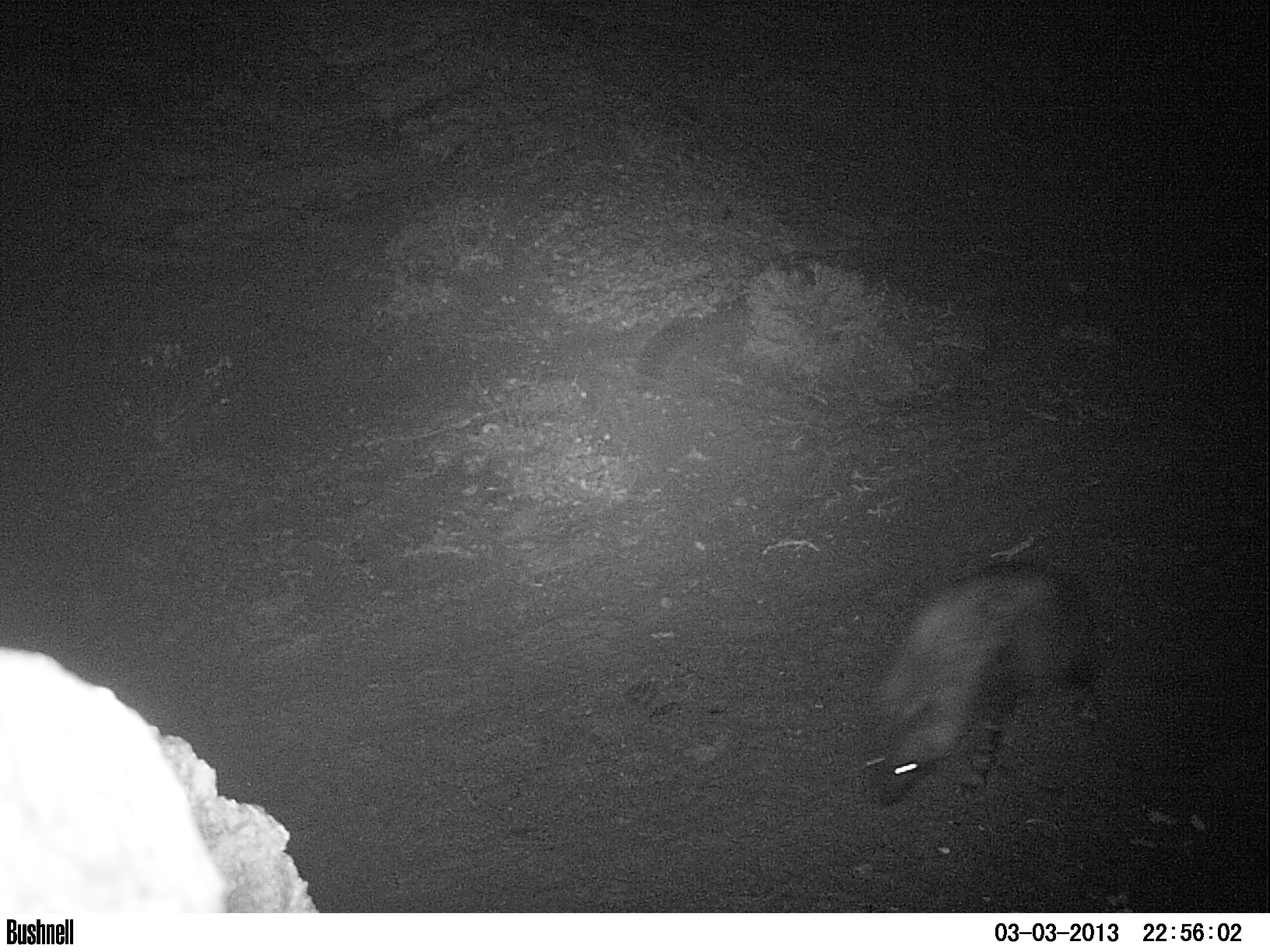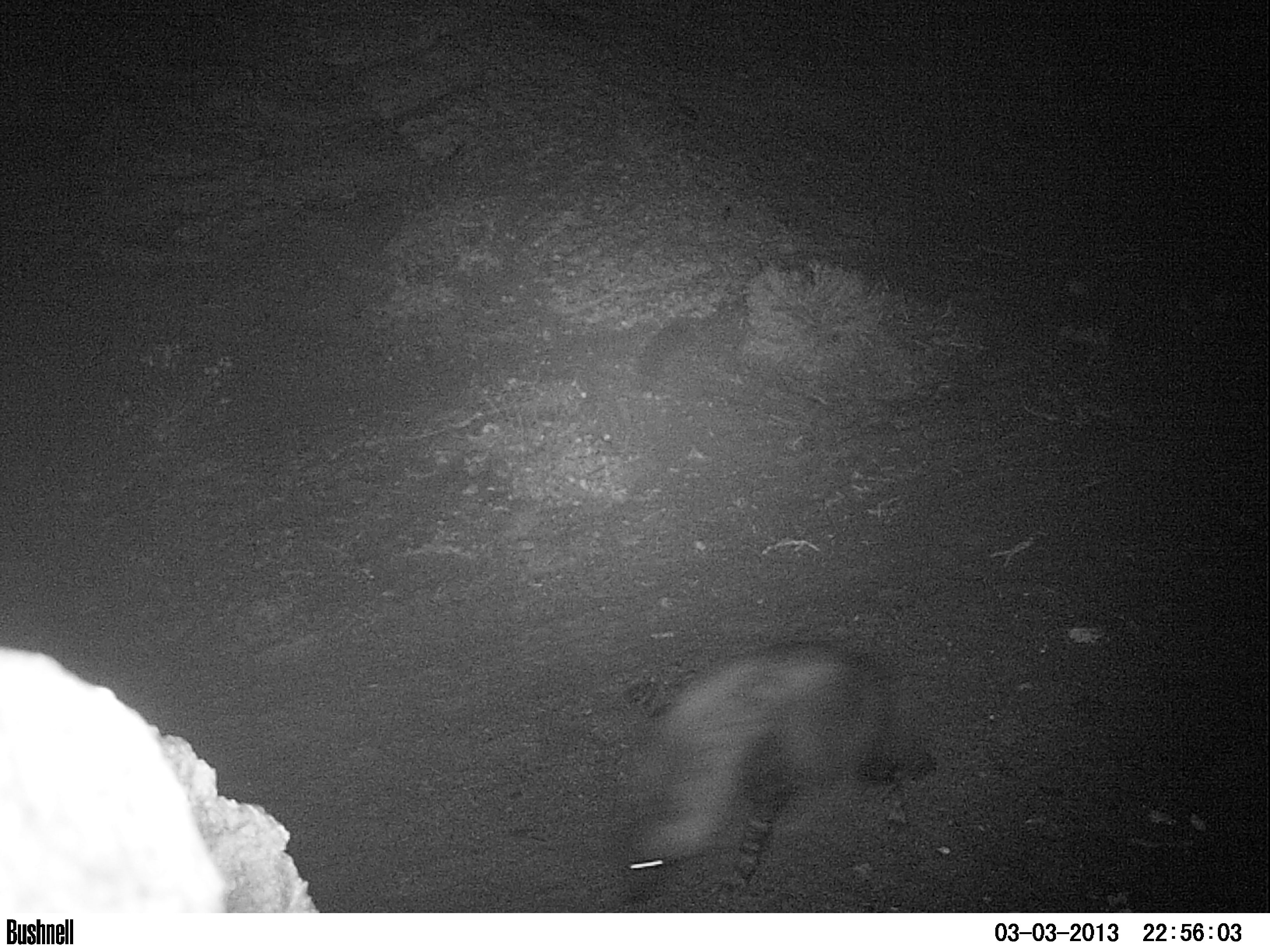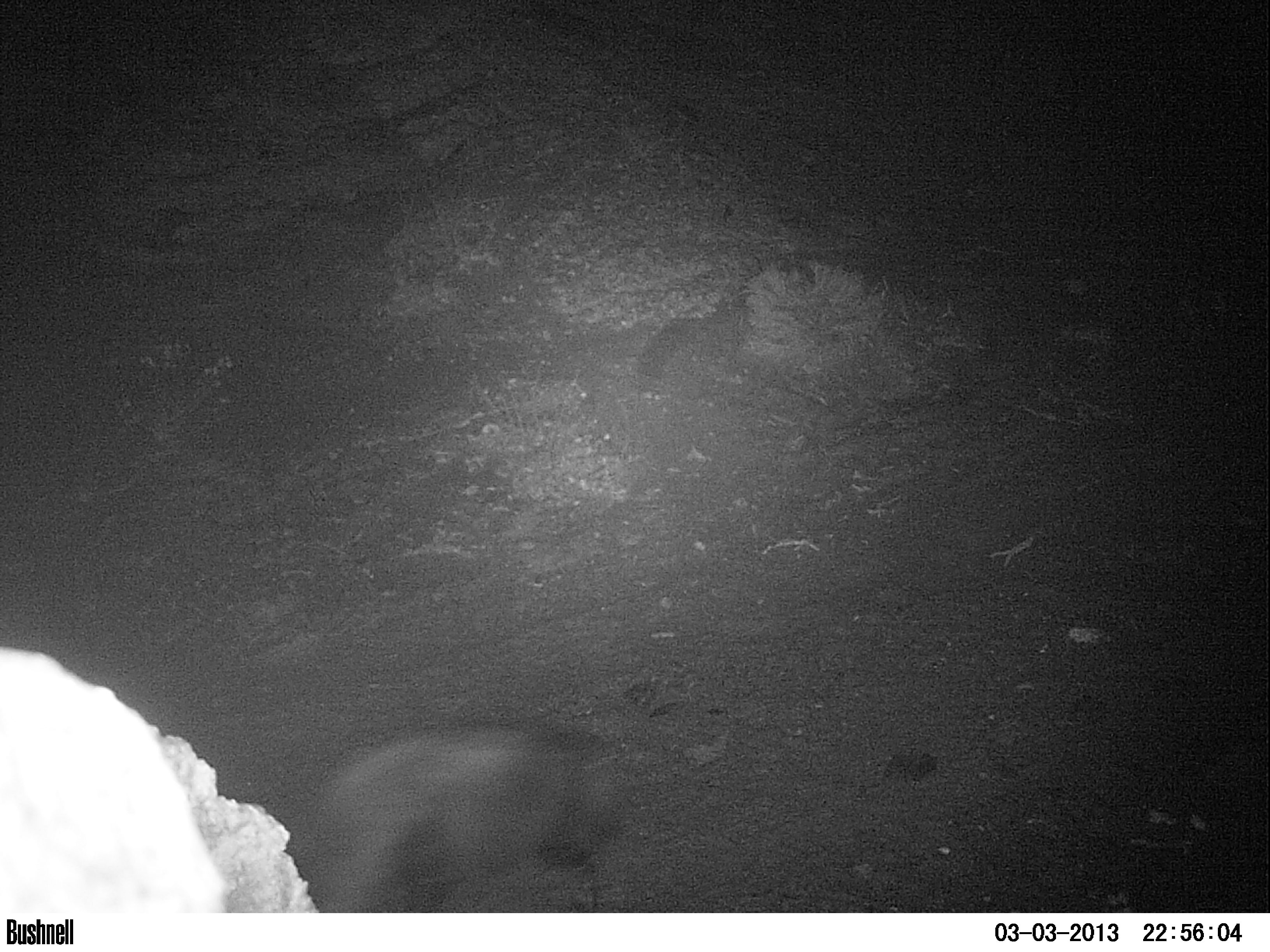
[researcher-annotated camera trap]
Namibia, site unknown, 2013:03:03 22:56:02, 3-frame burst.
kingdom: Animalia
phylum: Chordata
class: Mammalia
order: Carnivora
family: Hyaenidae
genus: Parahyaena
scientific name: Parahyaena brunnea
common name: brown hyena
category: hyaena brunnea